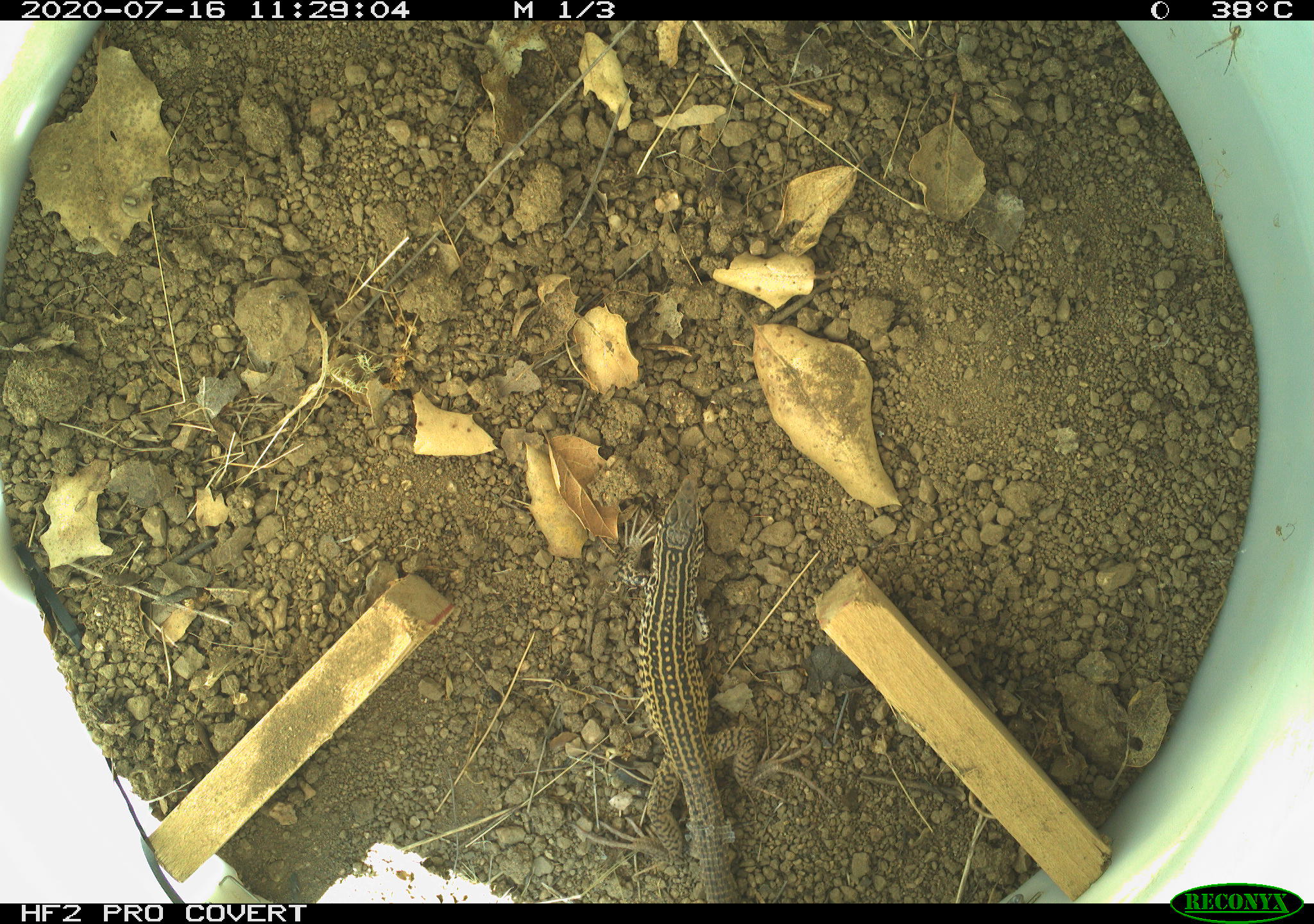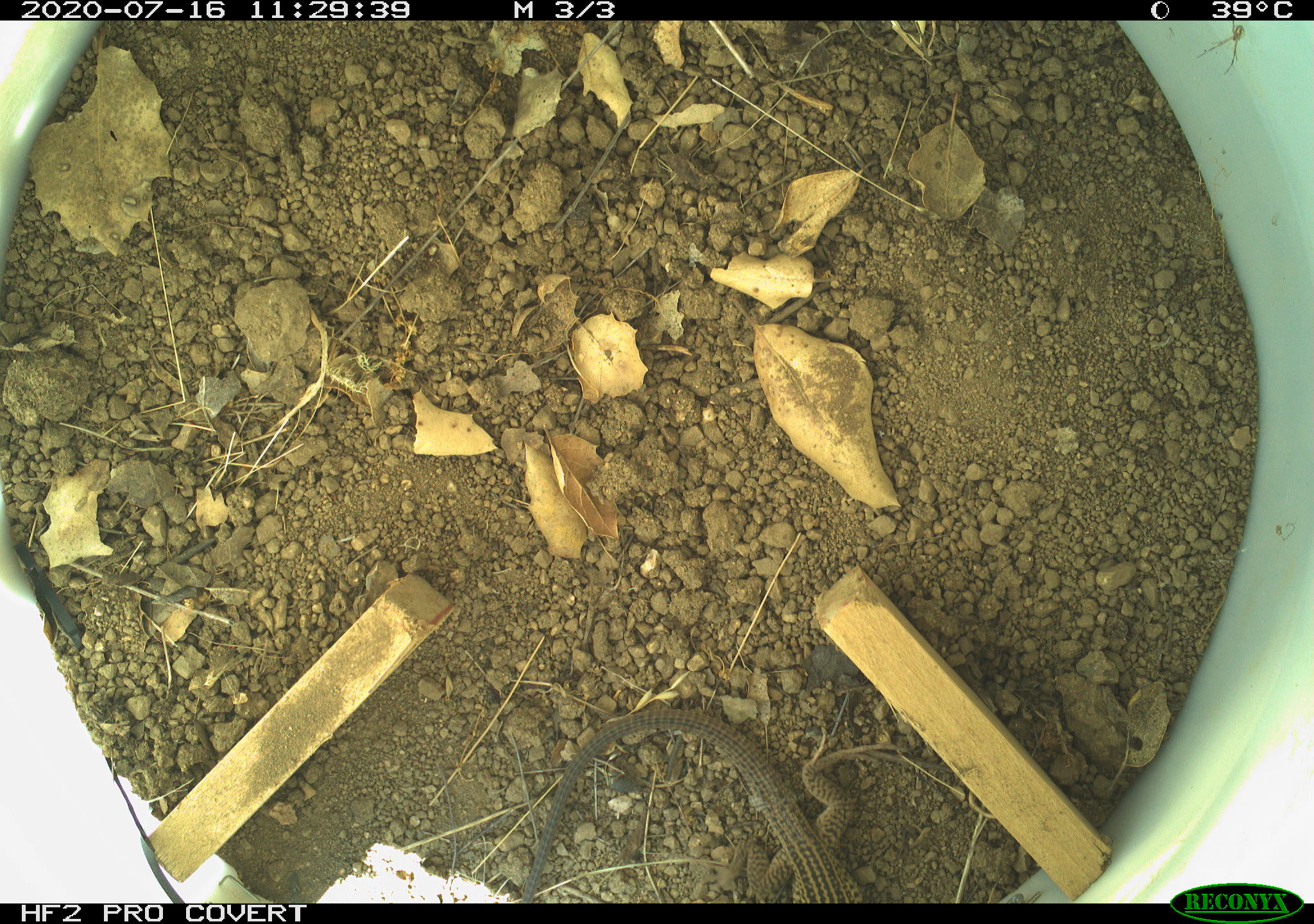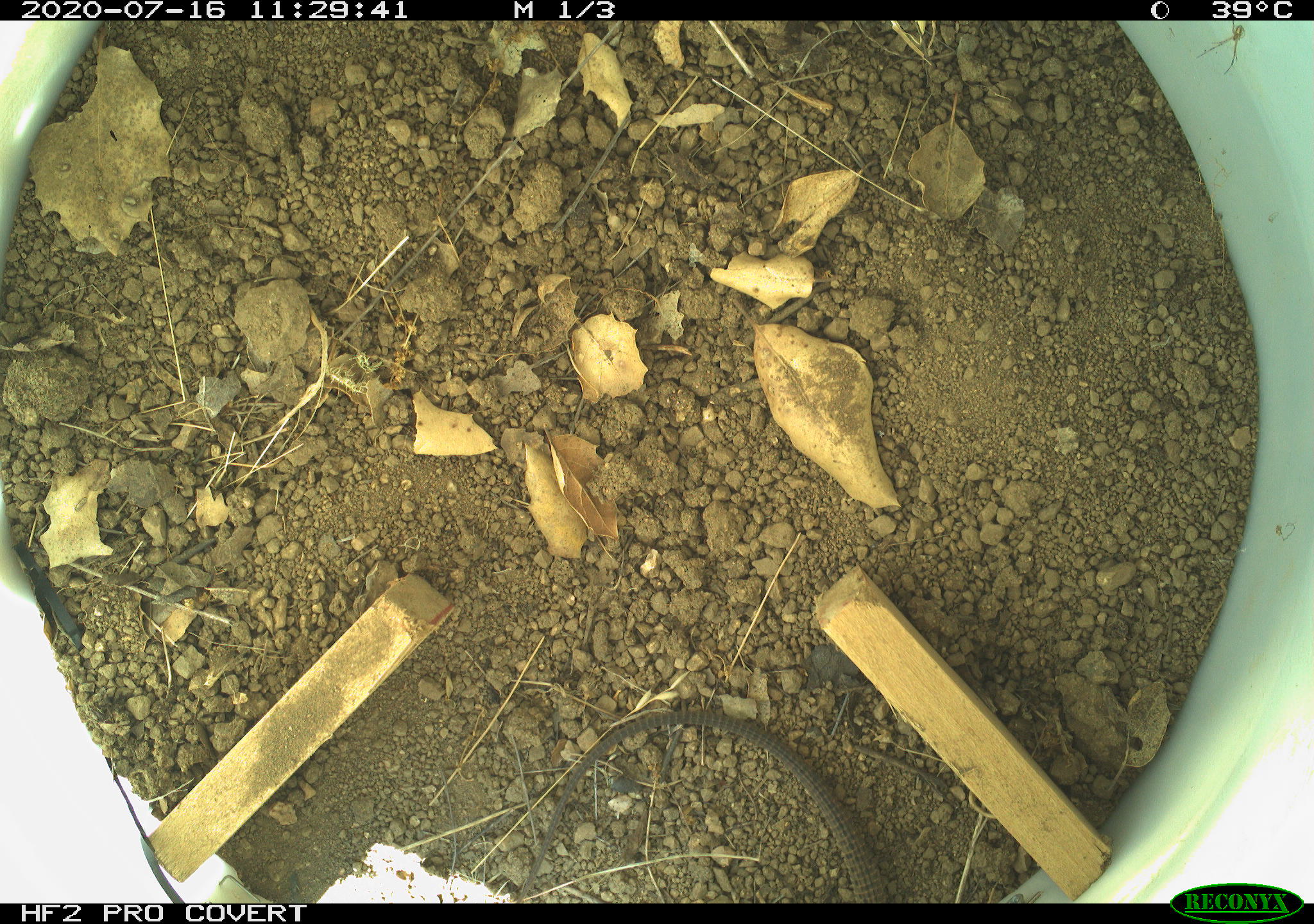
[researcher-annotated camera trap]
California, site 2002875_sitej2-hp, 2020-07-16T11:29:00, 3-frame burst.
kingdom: Animalia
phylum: Chordata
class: Reptilia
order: Squamata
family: Teiidae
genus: Aspidoscelis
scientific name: Aspidoscelis tigris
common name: western whiptail